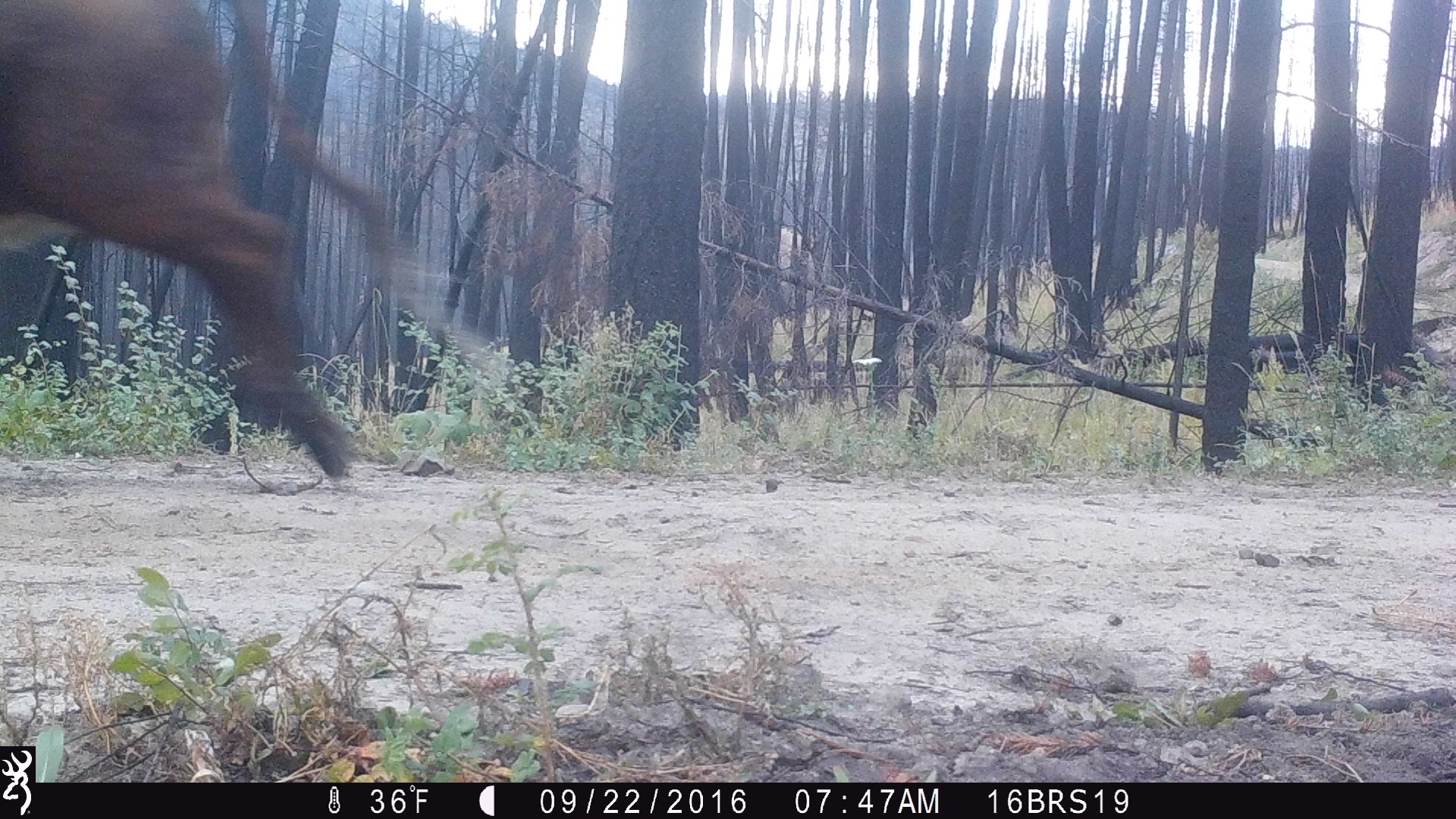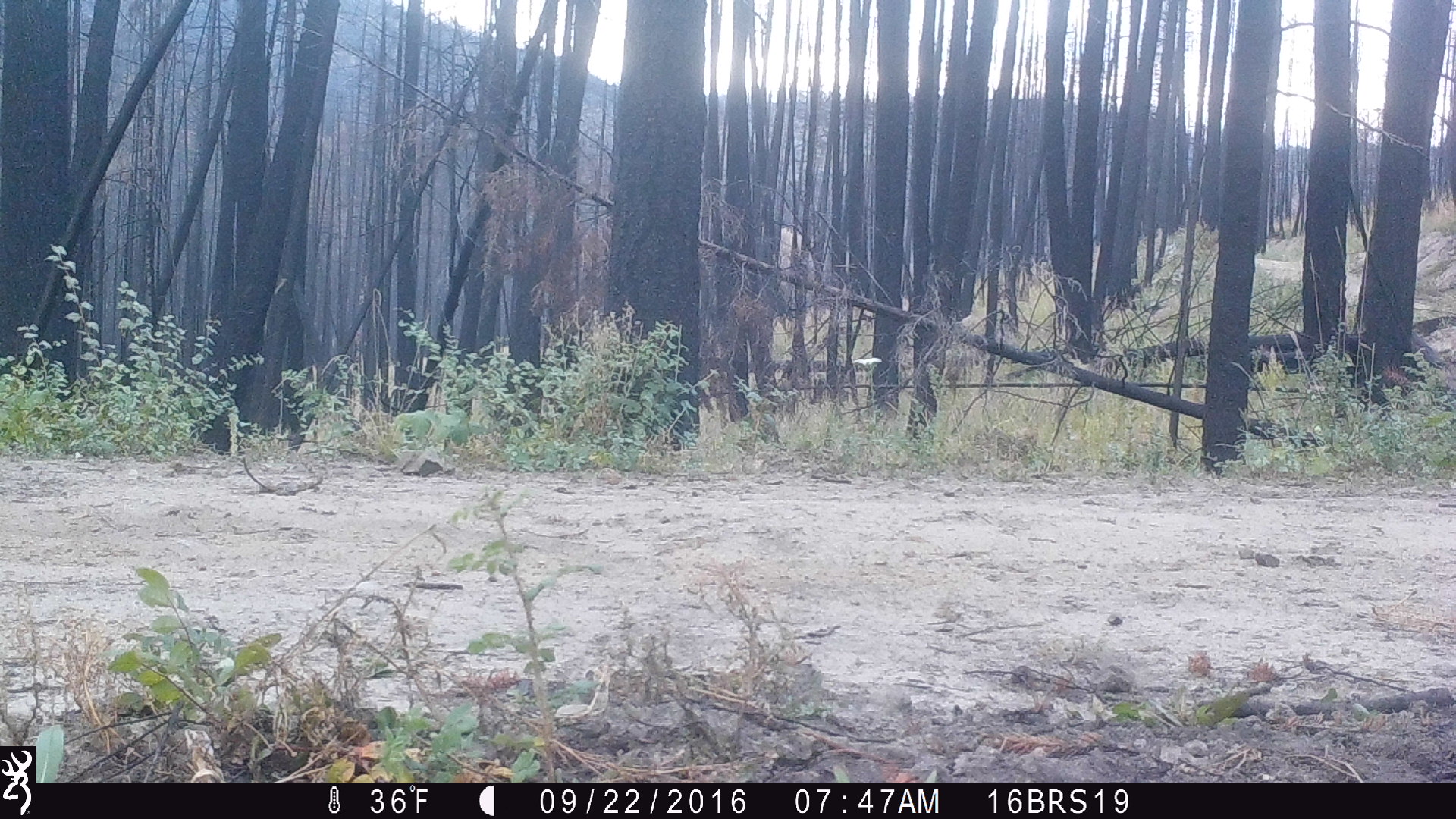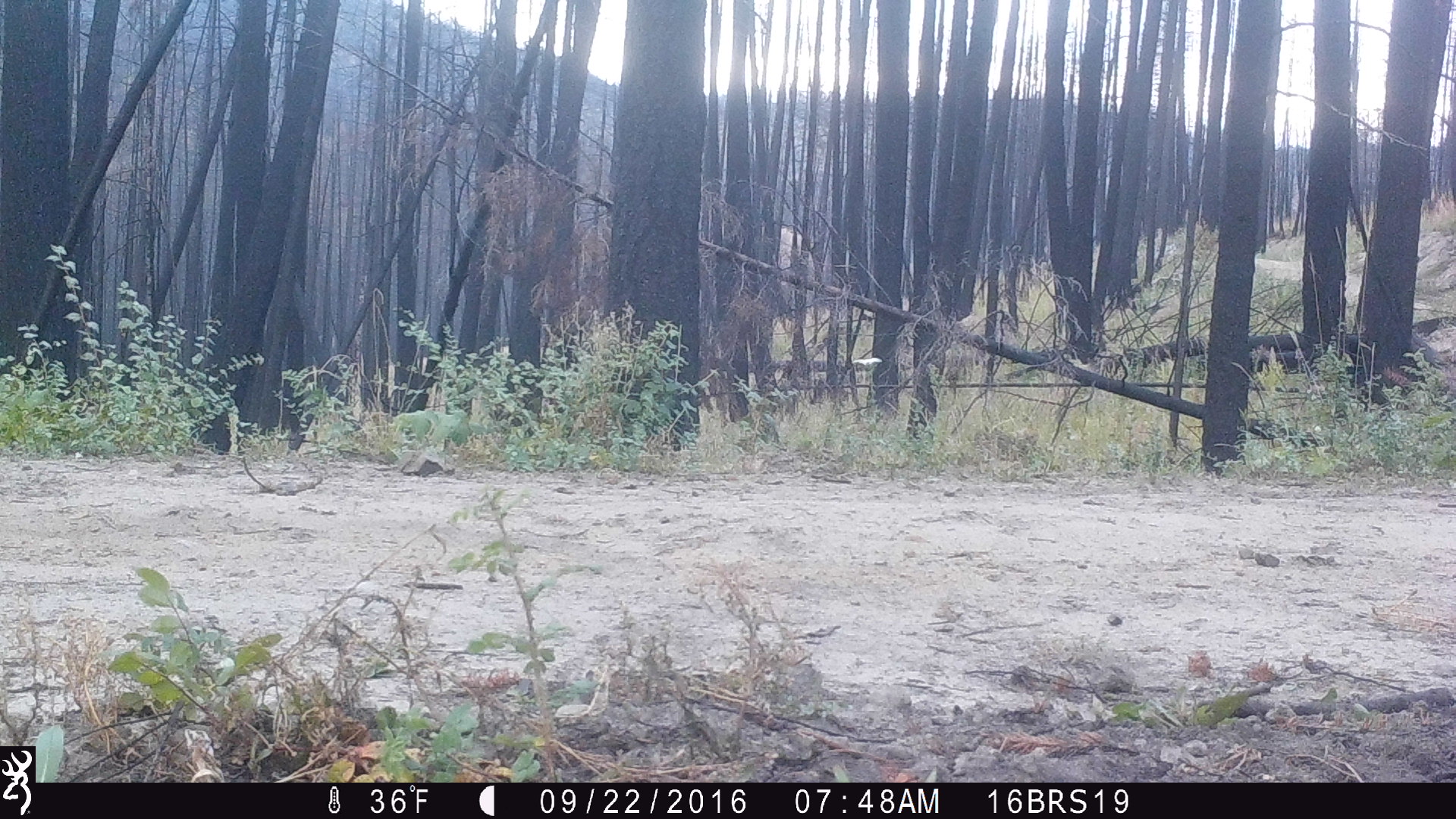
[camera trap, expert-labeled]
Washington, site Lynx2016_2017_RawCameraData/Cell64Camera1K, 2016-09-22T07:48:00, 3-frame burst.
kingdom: Animalia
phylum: Chordata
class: Mammalia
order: Artiodactyla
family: Bovidae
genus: Bos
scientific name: Bos taurus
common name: domestic cattle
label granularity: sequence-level